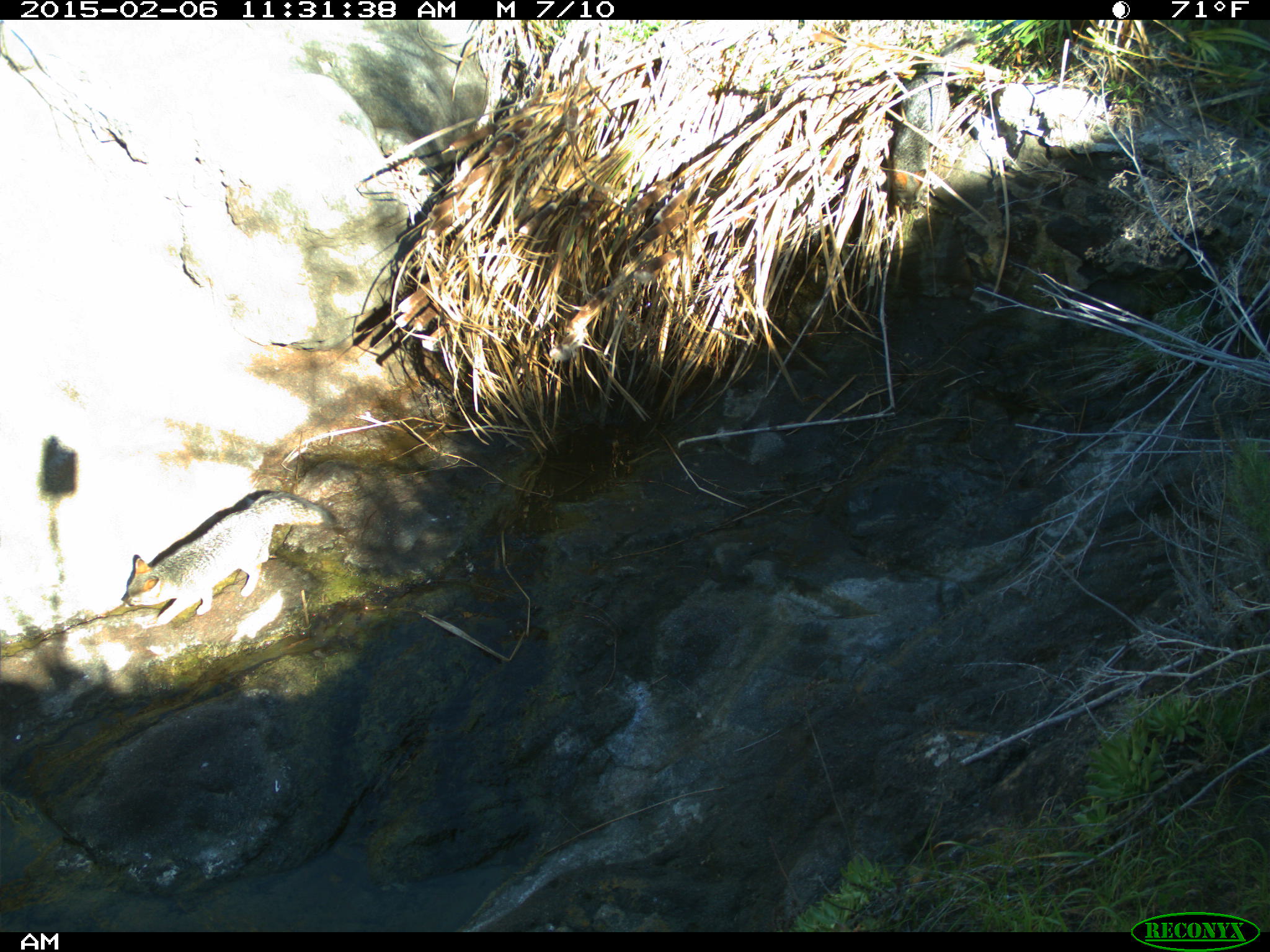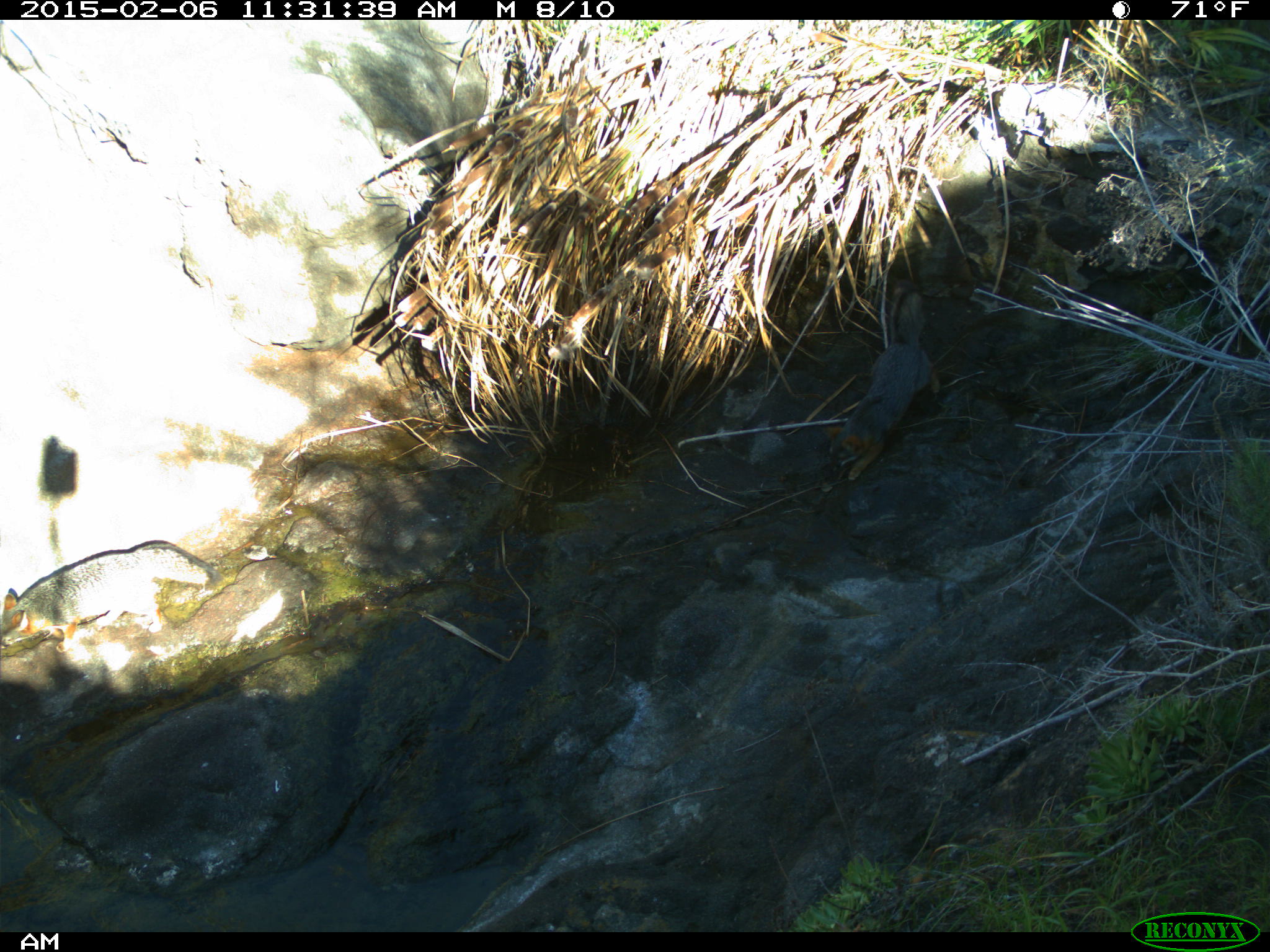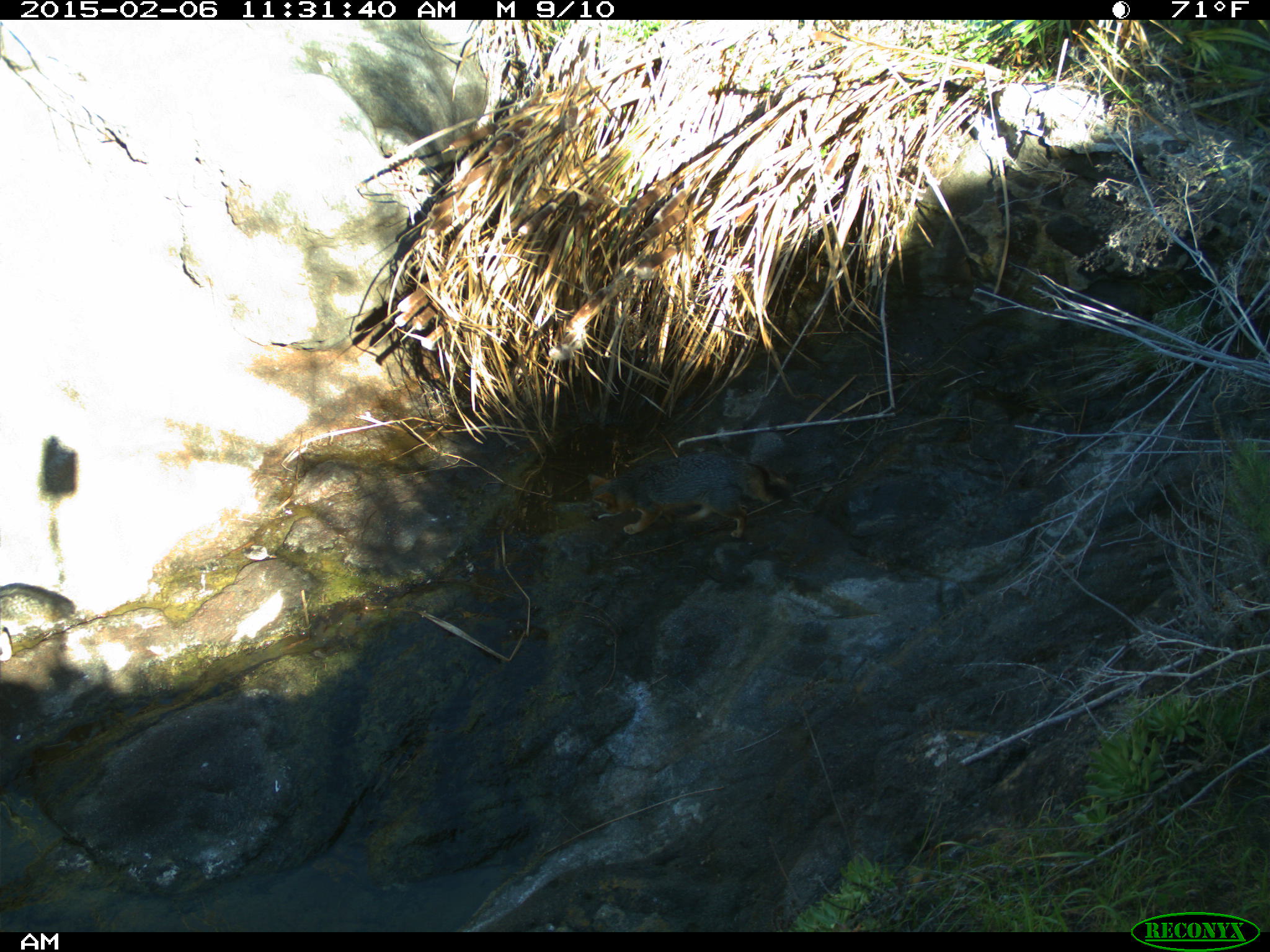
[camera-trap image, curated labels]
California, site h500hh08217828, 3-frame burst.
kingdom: Animalia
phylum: Chordata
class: Mammalia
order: Carnivora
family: Canidae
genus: Urocyon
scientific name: Urocyon littoralis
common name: island fox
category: fox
Fox (island fox) (Urocyon littoralis).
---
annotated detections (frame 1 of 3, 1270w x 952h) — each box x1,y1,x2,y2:
fox: 120,491,337,625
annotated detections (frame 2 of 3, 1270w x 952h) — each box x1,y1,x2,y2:
fox: 825,278,941,480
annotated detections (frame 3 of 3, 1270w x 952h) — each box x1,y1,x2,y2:
fox: 587,453,792,538